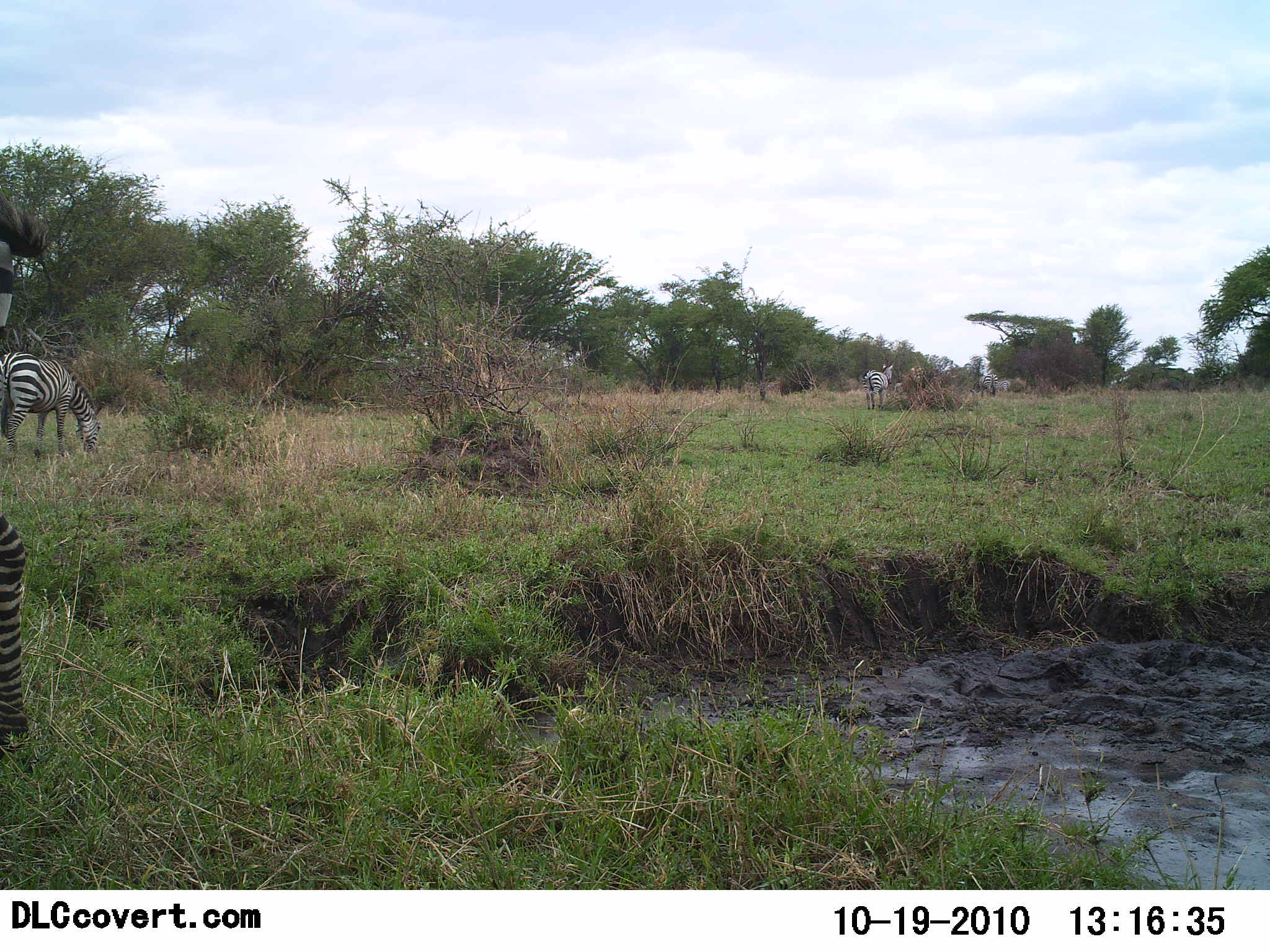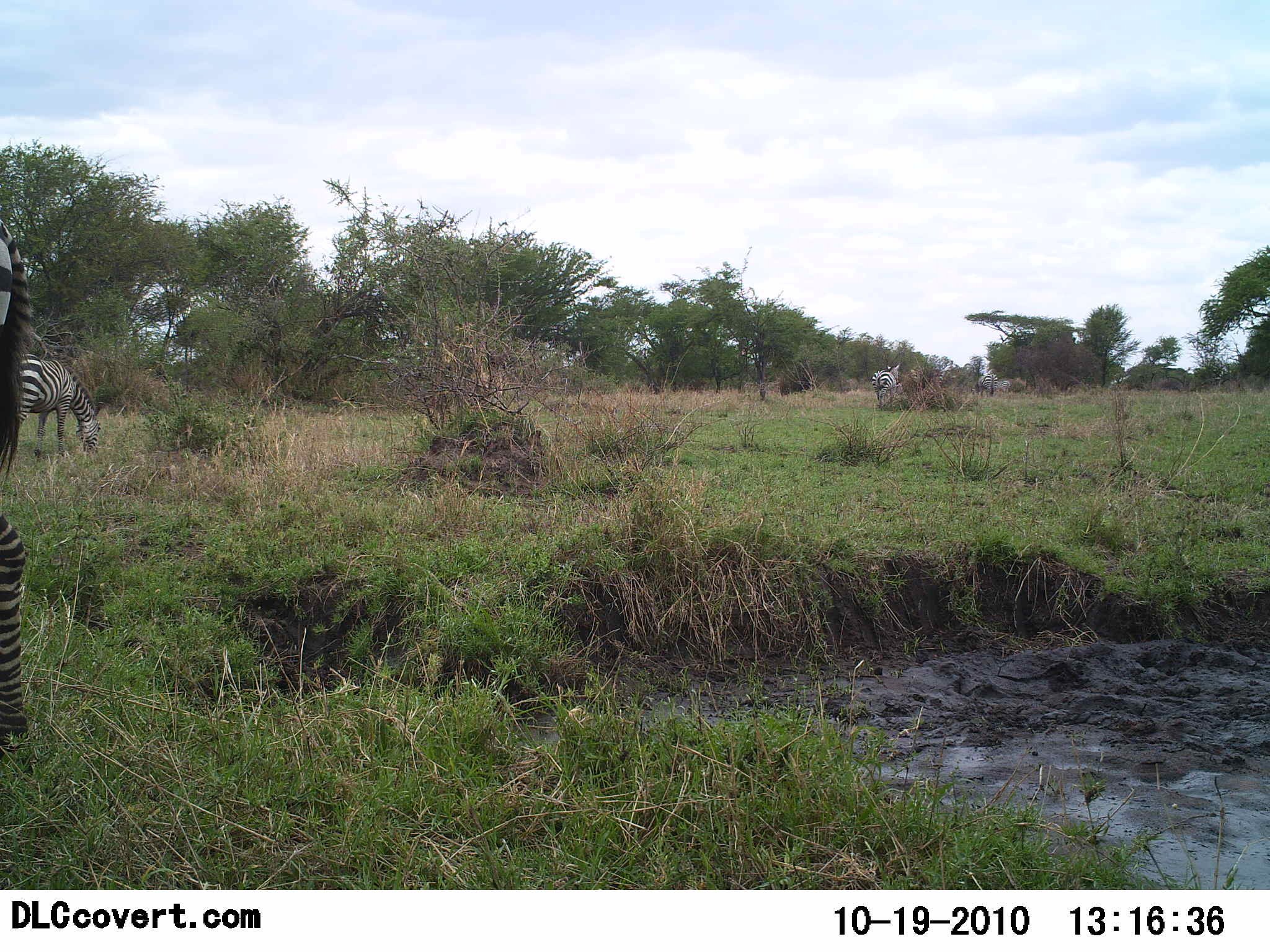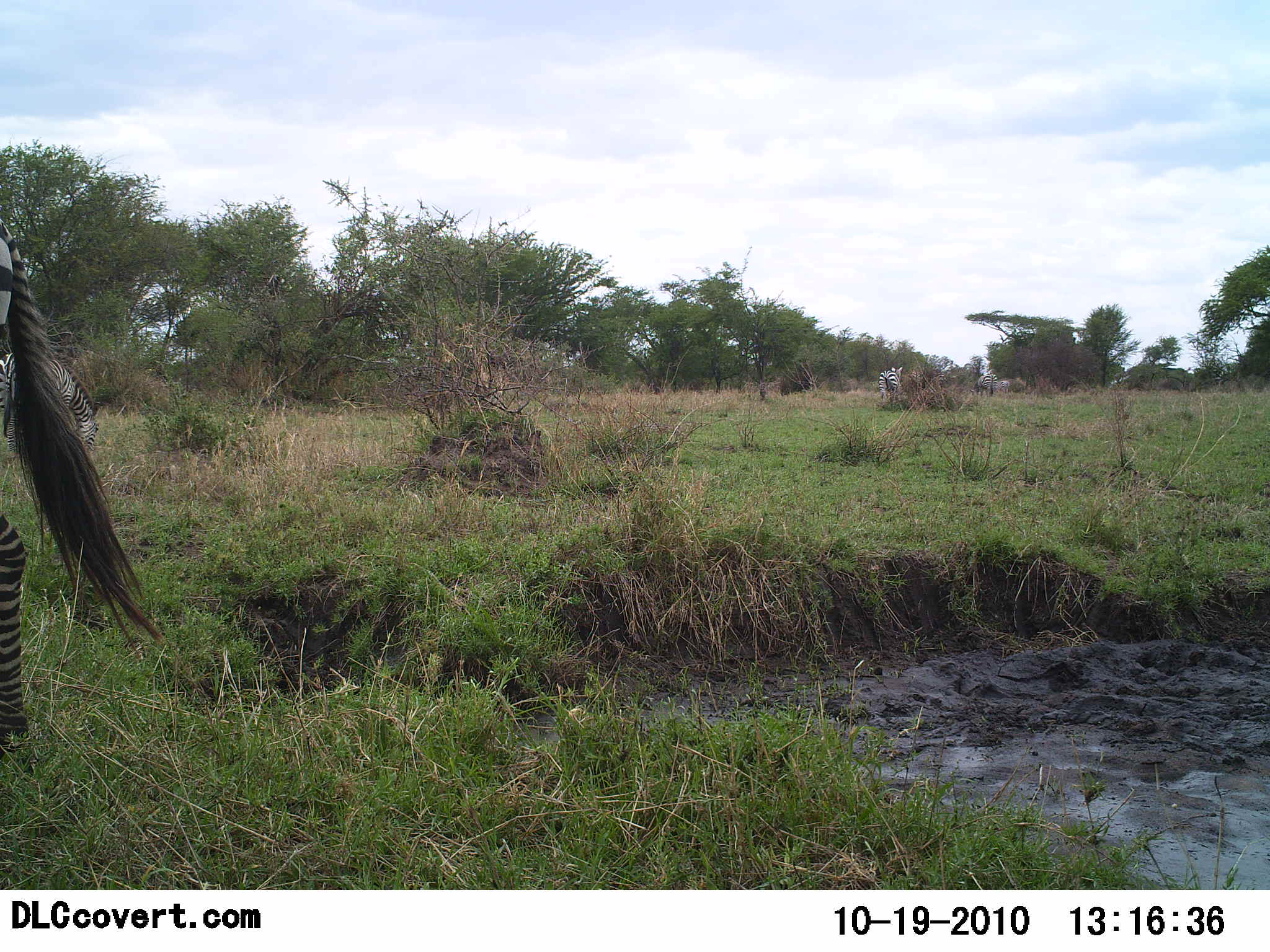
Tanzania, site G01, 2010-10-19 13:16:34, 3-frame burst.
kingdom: Animalia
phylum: Chordata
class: Mammalia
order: Perissodactyla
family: Equidae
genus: Equus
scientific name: Equus quagga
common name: plains zebra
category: zebra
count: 4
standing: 63%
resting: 0%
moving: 63%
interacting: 0%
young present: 0%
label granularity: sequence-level